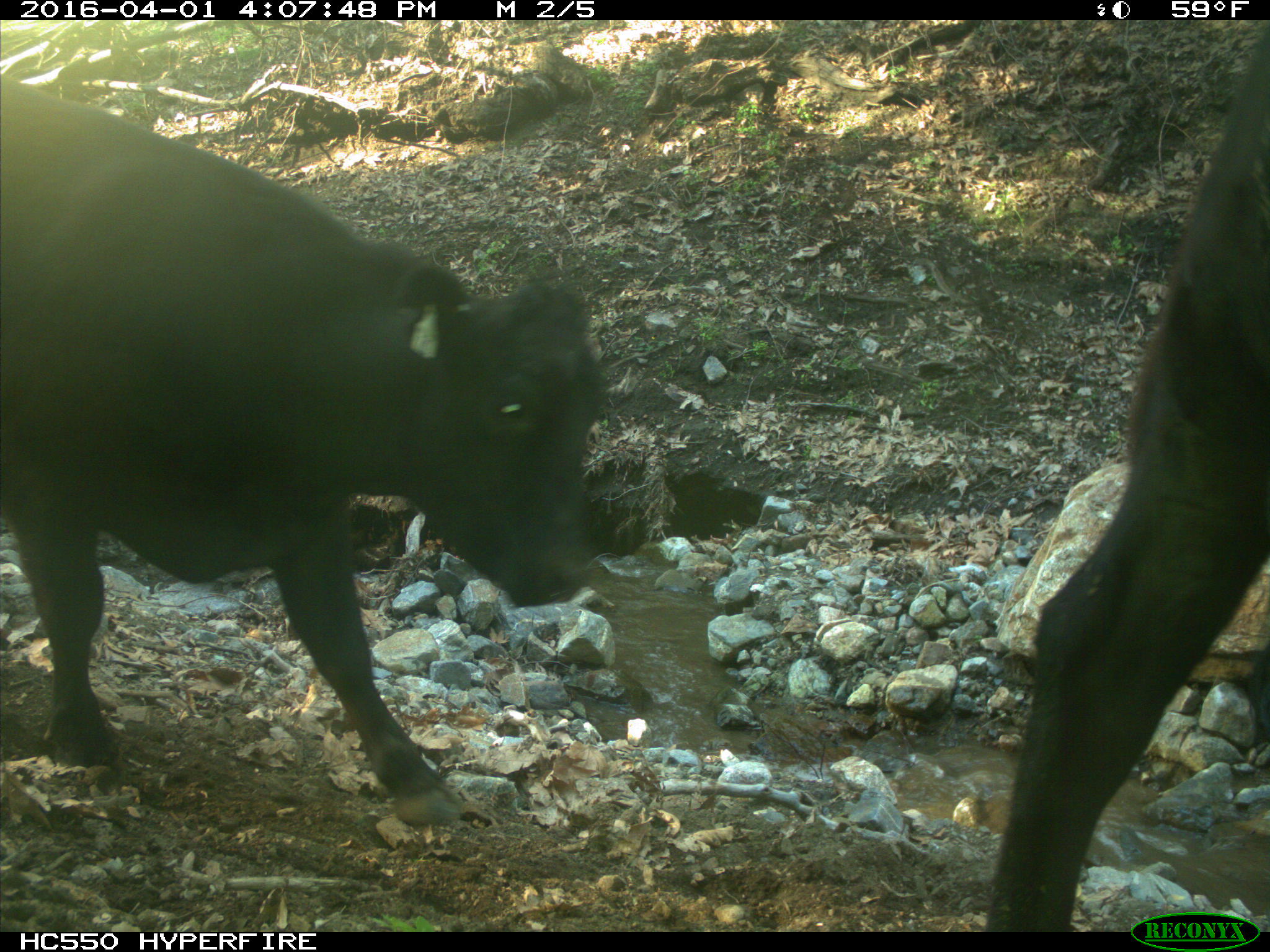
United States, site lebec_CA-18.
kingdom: Animalia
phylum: Chordata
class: Mammalia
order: Artiodactyla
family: Bovidae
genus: Bos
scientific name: Bos taurus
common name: domestic cow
Bos taurus (domestic cow).